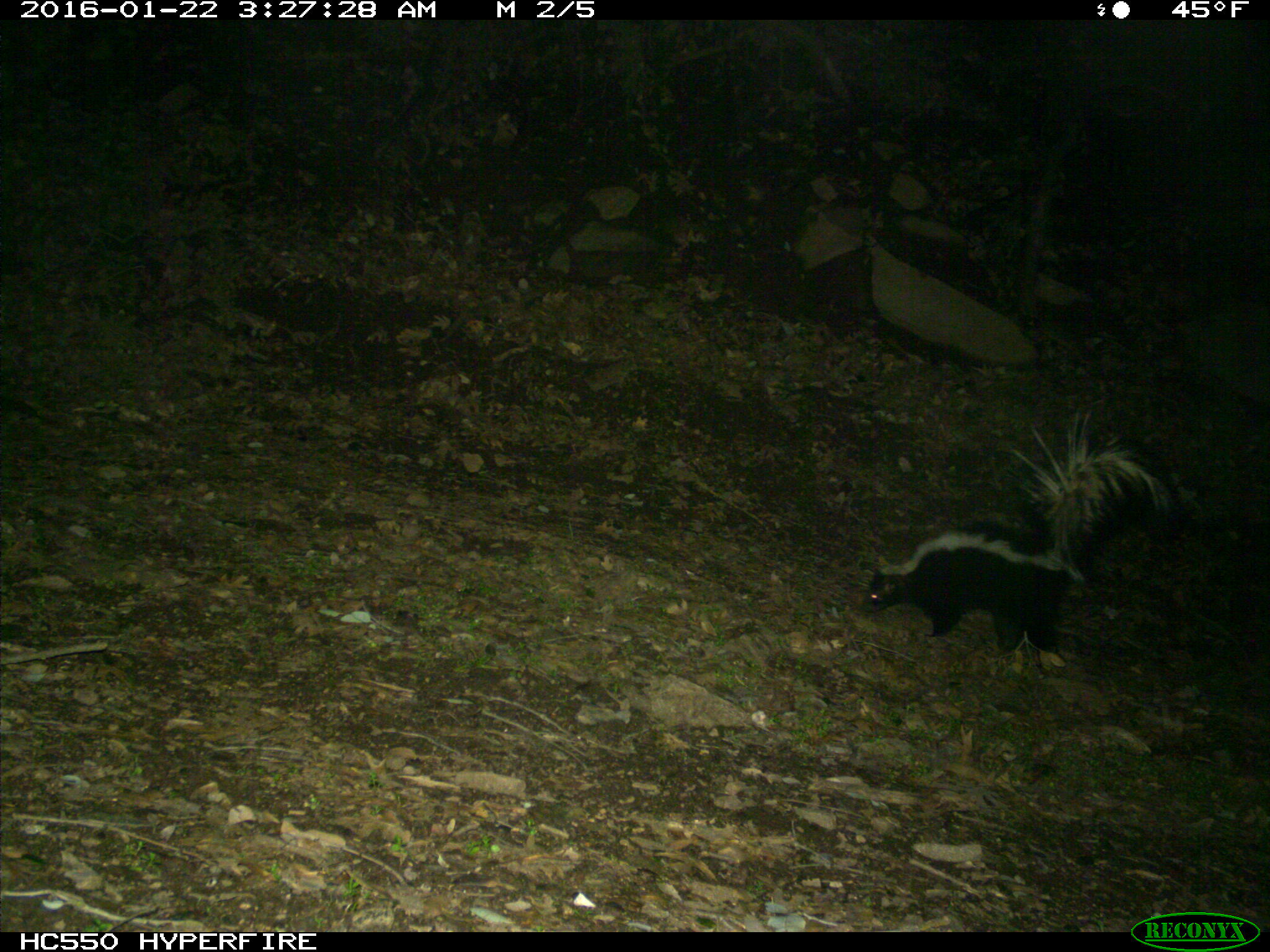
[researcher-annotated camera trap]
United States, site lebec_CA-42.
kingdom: Animalia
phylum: Chordata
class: Mammalia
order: Carnivora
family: Mephitidae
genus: Mephitis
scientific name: Mephitis mephitis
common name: striped skunk